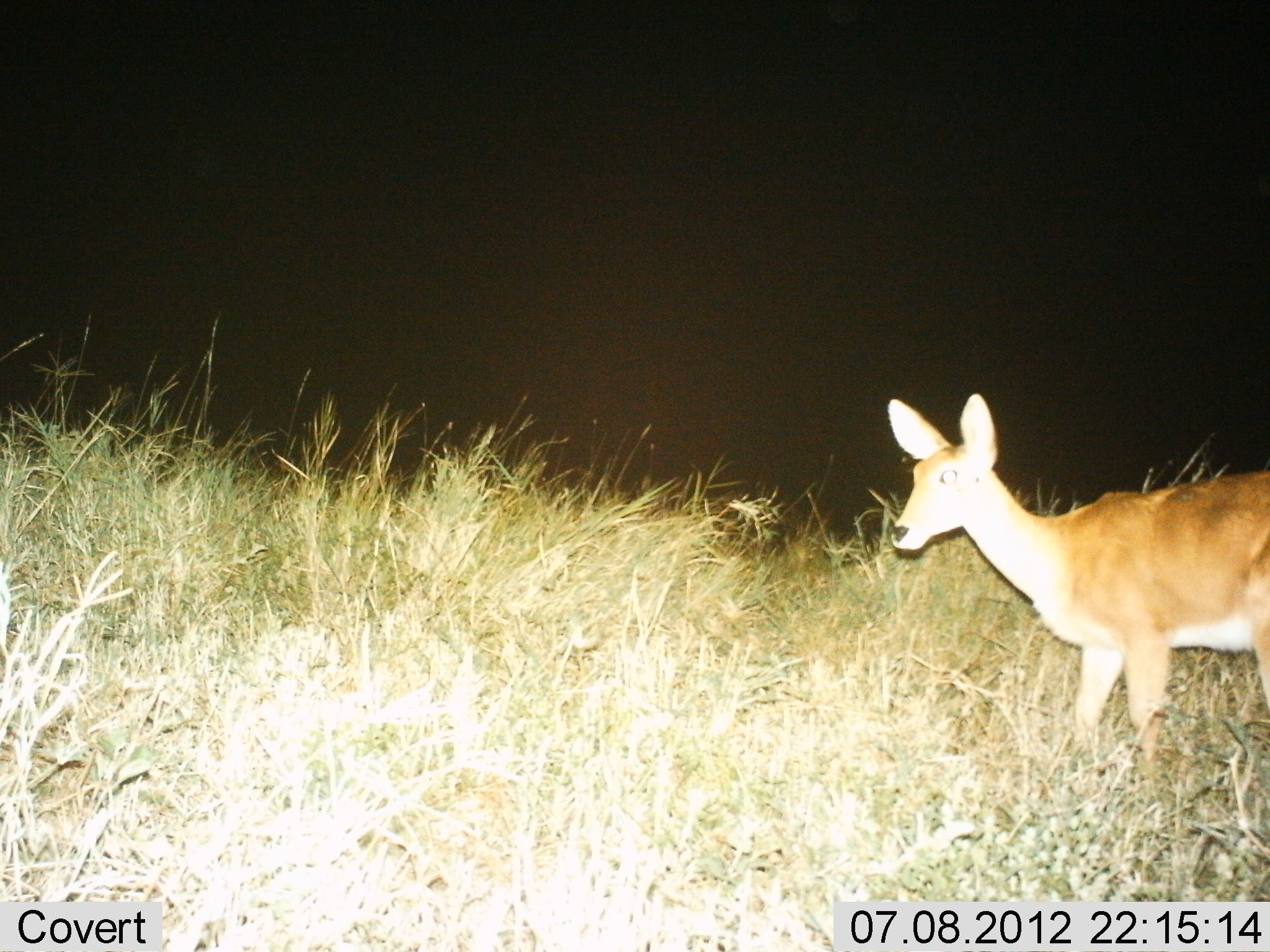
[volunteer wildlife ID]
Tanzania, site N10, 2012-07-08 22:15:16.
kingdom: Animalia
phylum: Chordata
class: Mammalia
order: Artiodactyla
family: Bovidae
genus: Redunca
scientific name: Redunca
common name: reedbuck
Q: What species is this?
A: Reedbuck (Redunca).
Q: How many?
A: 1.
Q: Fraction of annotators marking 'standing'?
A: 90%.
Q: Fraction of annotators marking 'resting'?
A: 0%.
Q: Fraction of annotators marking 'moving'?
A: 10%.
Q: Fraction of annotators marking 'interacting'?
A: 0%.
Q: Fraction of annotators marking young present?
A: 0%.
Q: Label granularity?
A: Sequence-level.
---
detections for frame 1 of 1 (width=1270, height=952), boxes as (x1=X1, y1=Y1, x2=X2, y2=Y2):
animal: (x1=887, y1=391, x2=1270, y2=784)